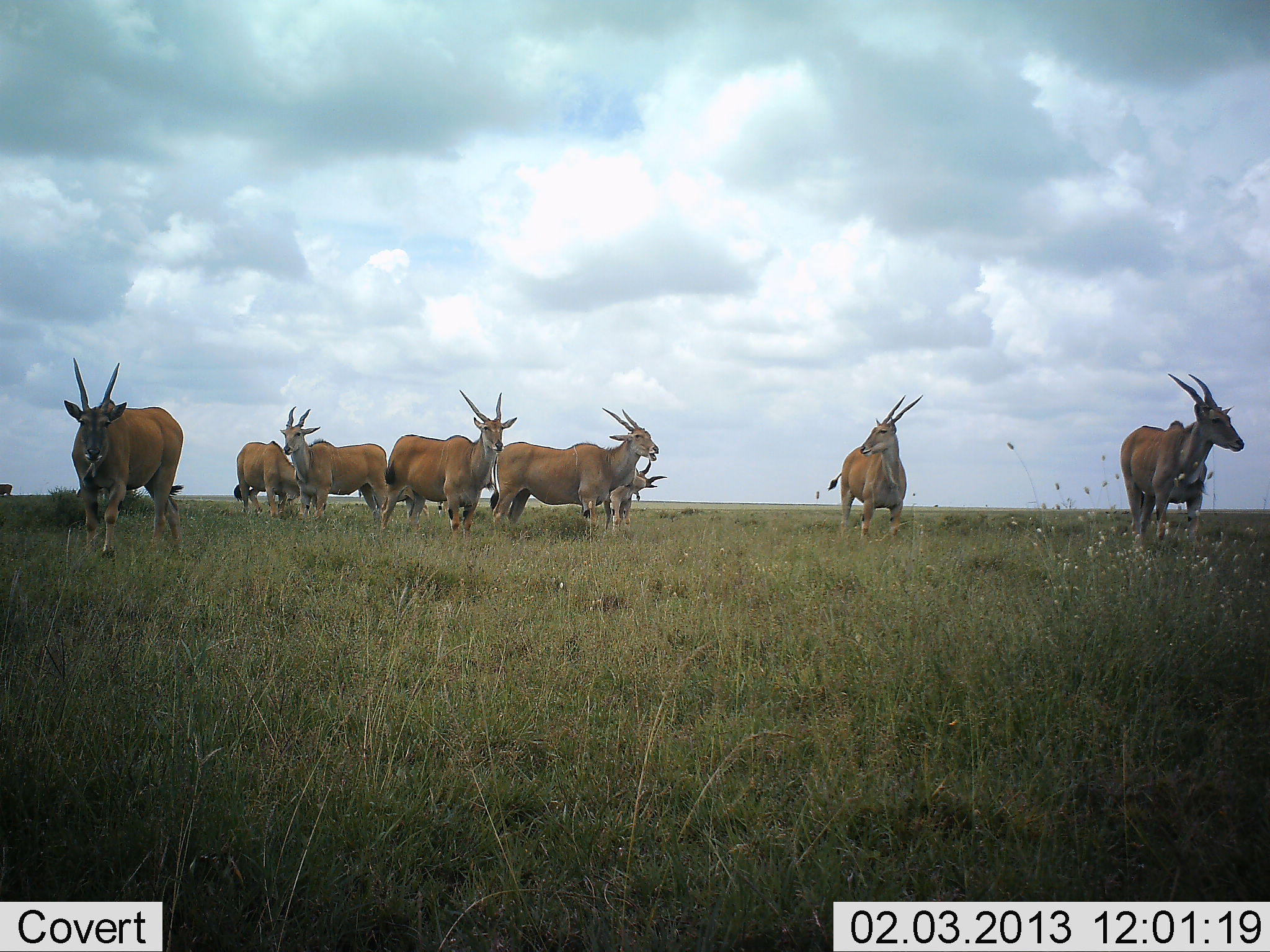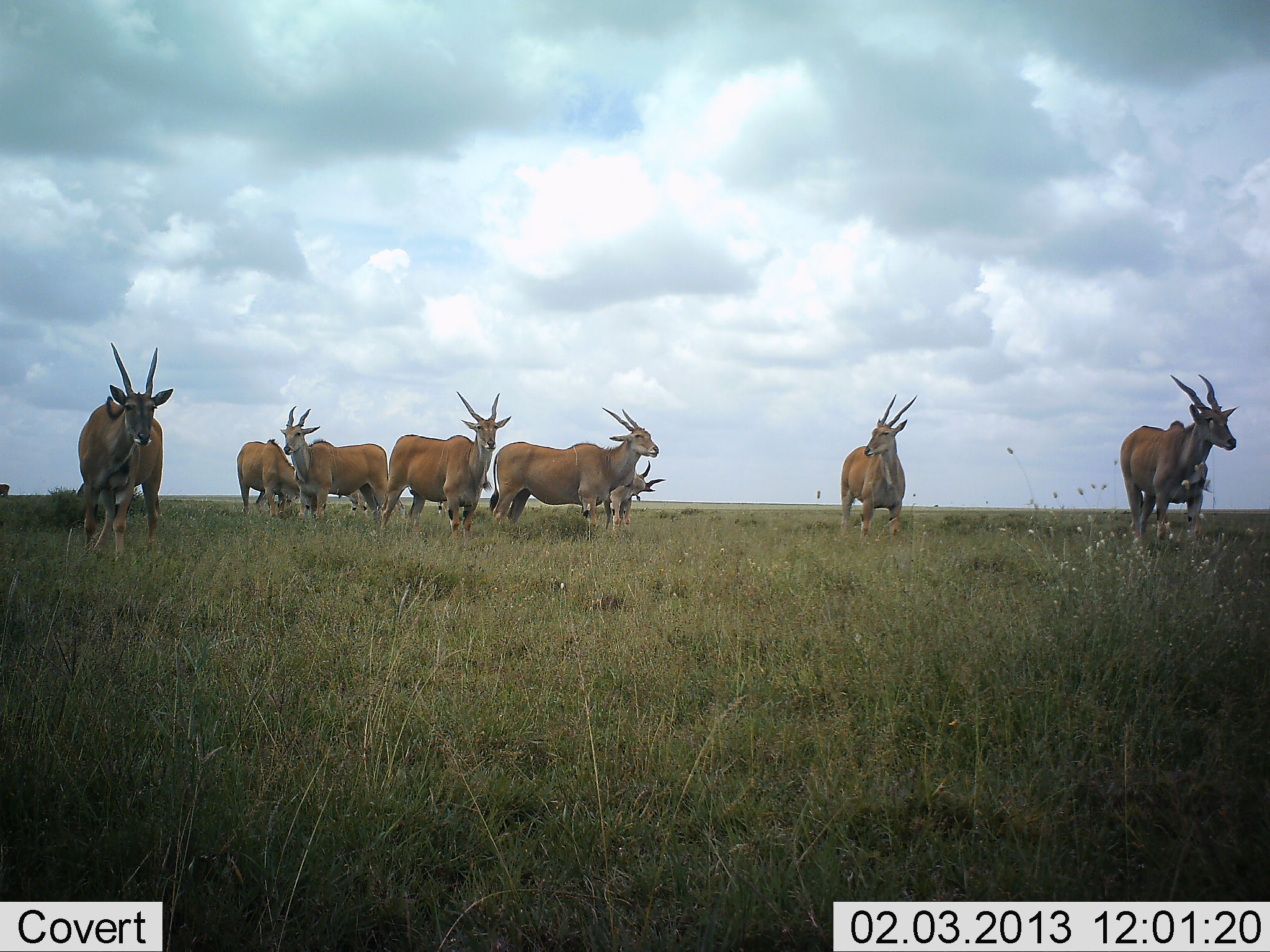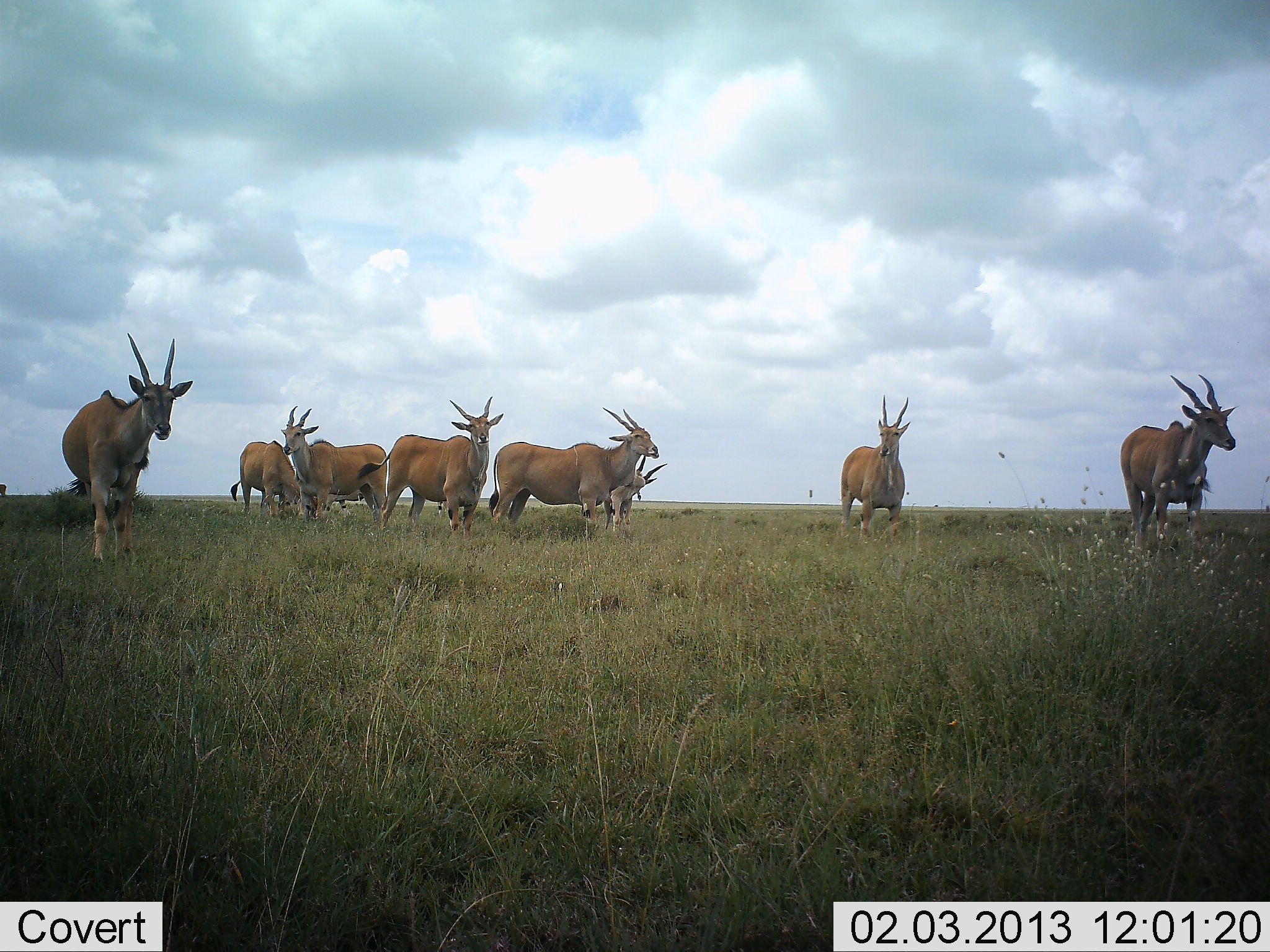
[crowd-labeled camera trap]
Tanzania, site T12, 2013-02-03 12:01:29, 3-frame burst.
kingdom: Animalia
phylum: Chordata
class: Mammalia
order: Artiodactyla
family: Bovidae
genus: Tragelaphus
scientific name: Tragelaphus oryx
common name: eland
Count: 8.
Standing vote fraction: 95%.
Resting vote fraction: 0%.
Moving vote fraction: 29%.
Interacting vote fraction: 5%.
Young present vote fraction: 10%.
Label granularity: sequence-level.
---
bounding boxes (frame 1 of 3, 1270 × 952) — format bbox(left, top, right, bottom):
animal: bbox(61, 355, 185, 564); bbox(487, 407, 660, 545); bbox(1119, 372, 1246, 549); bbox(377, 389, 519, 543); bbox(275, 406, 390, 532); bbox(826, 394, 924, 541); bbox(232, 440, 315, 527); bbox(601, 457, 667, 535); bbox(0, 483, 12, 500)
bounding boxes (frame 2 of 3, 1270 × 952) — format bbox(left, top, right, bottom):
animal: bbox(66, 340, 182, 566); bbox(488, 407, 661, 545); bbox(1115, 374, 1241, 552); bbox(378, 390, 512, 544); bbox(279, 407, 394, 533); bbox(826, 394, 924, 541); bbox(232, 440, 315, 527); bbox(601, 457, 667, 535); bbox(0, 483, 12, 500)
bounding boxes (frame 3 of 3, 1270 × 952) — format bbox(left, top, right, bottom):
animal: bbox(61, 330, 196, 570); bbox(489, 407, 663, 545); bbox(356, 394, 504, 548); bbox(1114, 374, 1241, 551); bbox(280, 406, 391, 532); bbox(836, 396, 914, 544); bbox(232, 440, 315, 527); bbox(601, 457, 667, 535); bbox(0, 483, 10, 499)